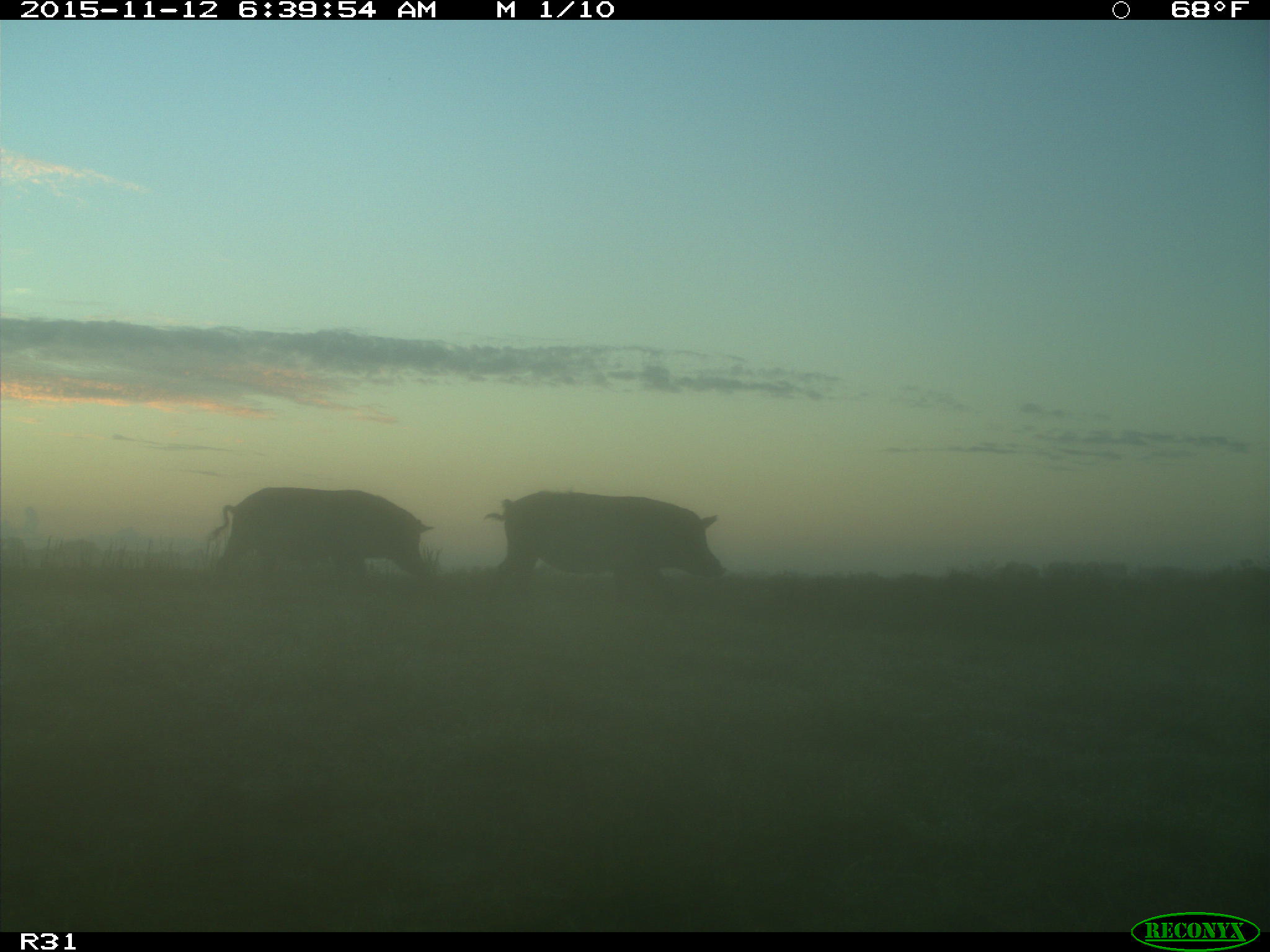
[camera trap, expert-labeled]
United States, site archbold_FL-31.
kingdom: Animalia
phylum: Chordata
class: Mammalia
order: Artiodactyla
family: Suidae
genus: Sus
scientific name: Sus scrofa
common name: wild boar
Sus scrofa (wild boar).